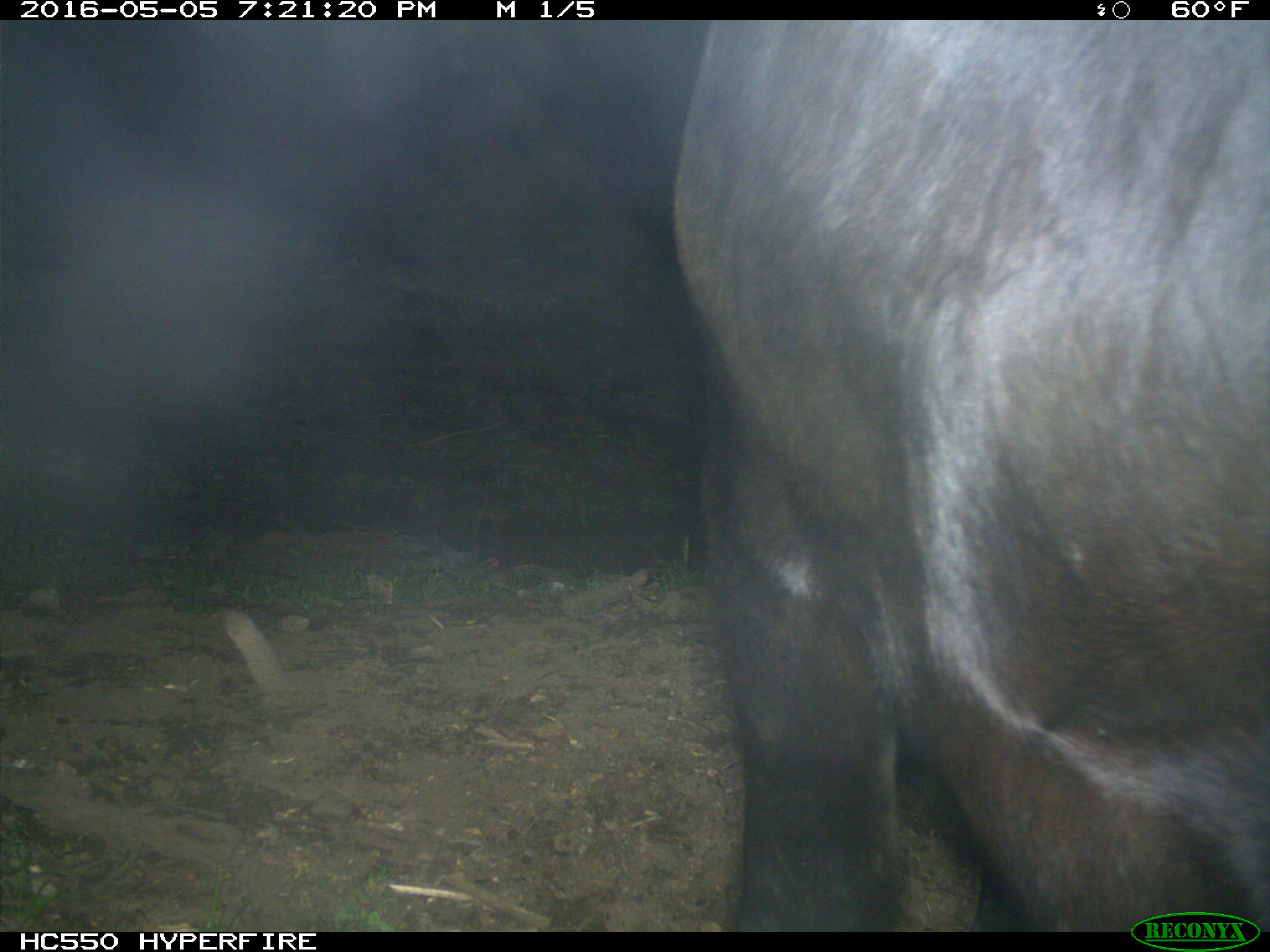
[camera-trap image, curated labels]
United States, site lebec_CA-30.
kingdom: Animalia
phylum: Chordata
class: Mammalia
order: Artiodactyla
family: Bovidae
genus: Bos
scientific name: Bos taurus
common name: domestic cow